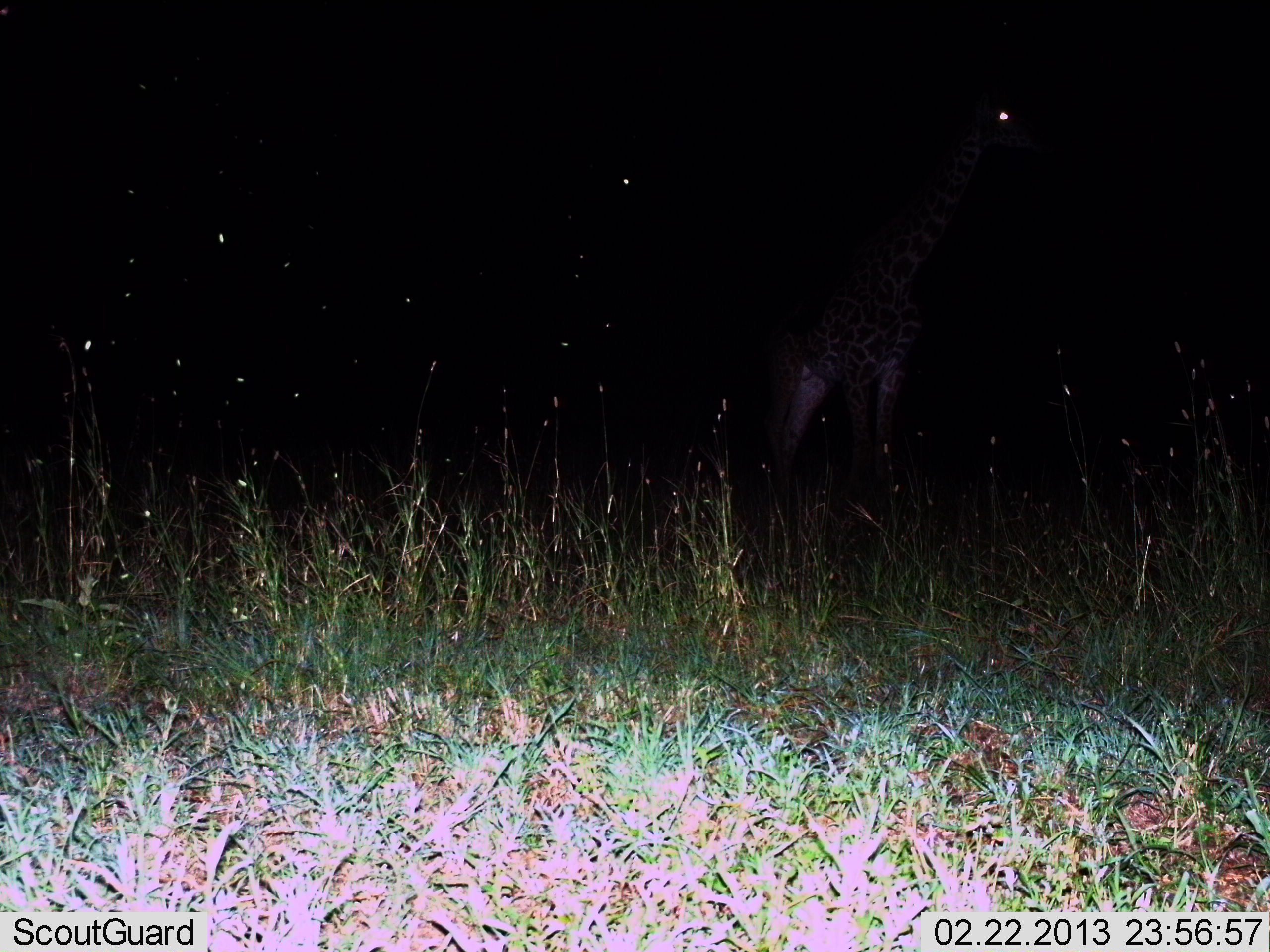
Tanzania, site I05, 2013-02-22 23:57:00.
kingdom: Animalia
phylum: Chordata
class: Mammalia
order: Artiodactyla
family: Giraffidae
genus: Giraffa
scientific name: Giraffa camelopardalis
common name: giraffe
Giraffe (Giraffa camelopardalis), count 1. Behavior (volunteer vote fractions): standing 92%, resting 3%, moving 13%, interacting 0%. Young present (vote fraction): 0%. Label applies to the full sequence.